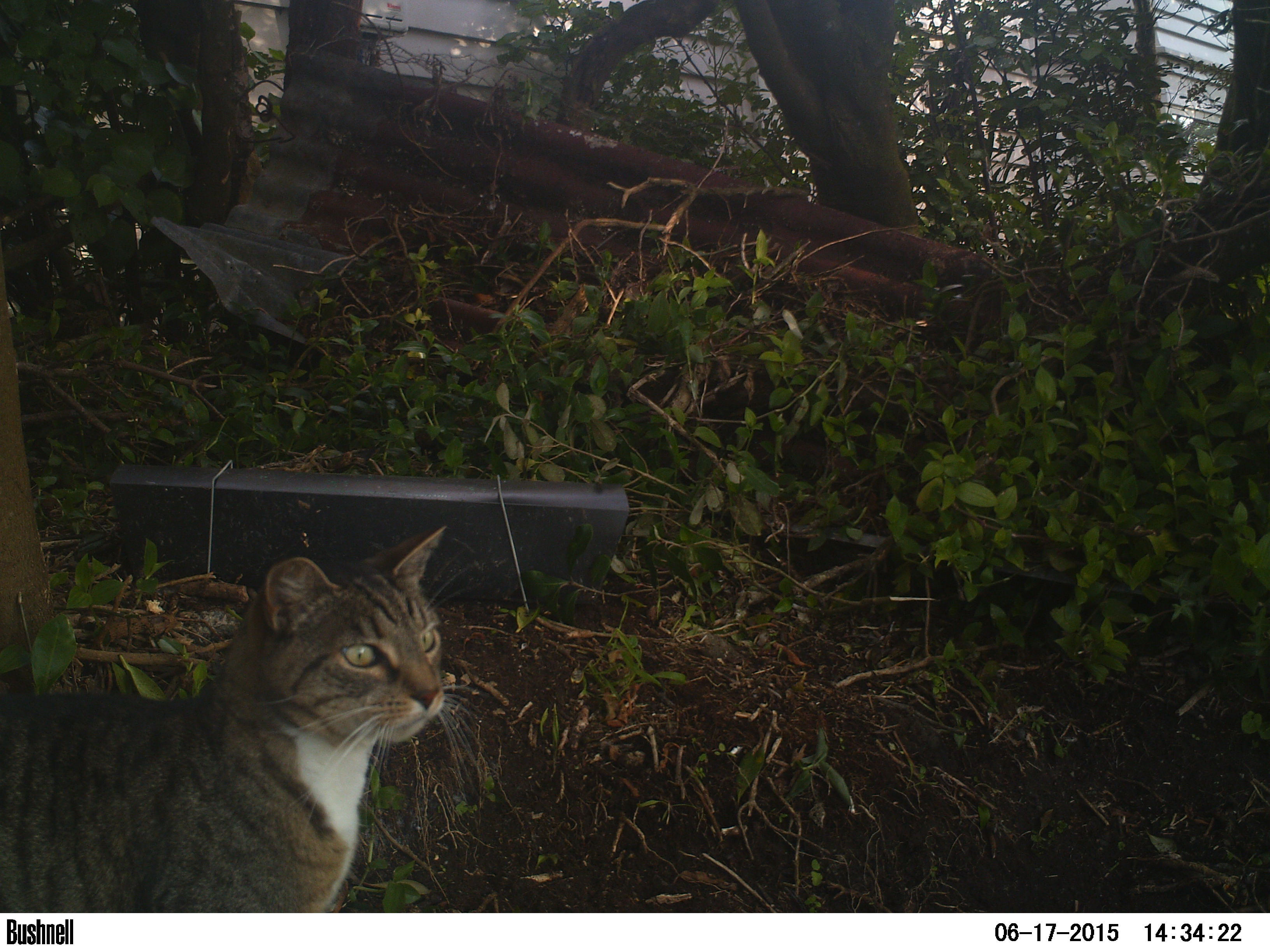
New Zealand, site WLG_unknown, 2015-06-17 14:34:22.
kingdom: Animalia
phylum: Chordata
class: Mammalia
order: Carnivora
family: Felidae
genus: Felis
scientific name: Felis catus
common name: domestic cat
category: cat